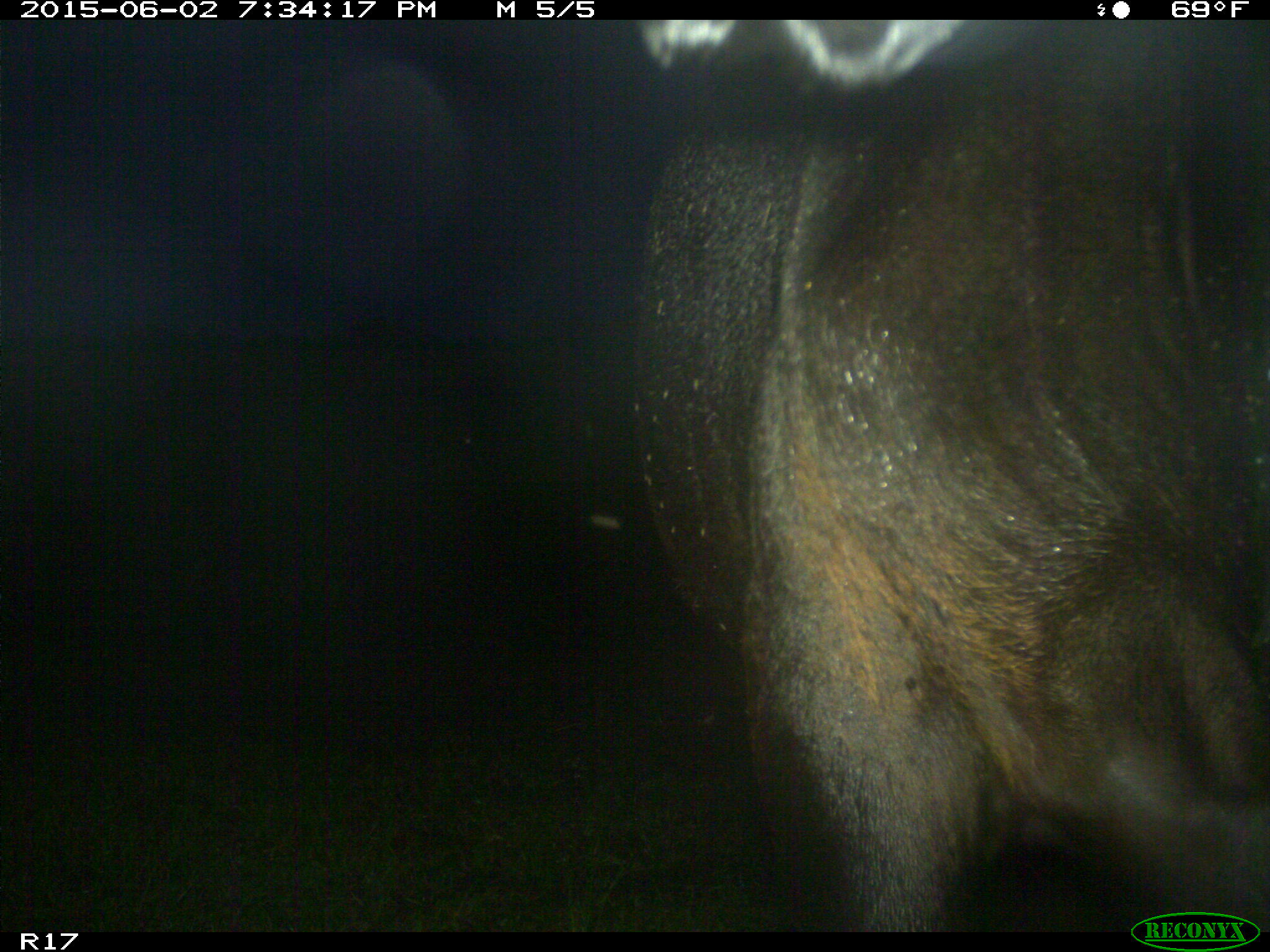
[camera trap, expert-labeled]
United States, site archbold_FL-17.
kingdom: Animalia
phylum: Chordata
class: Mammalia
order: Artiodactyla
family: Bovidae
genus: Bos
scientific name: Bos taurus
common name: domestic cow